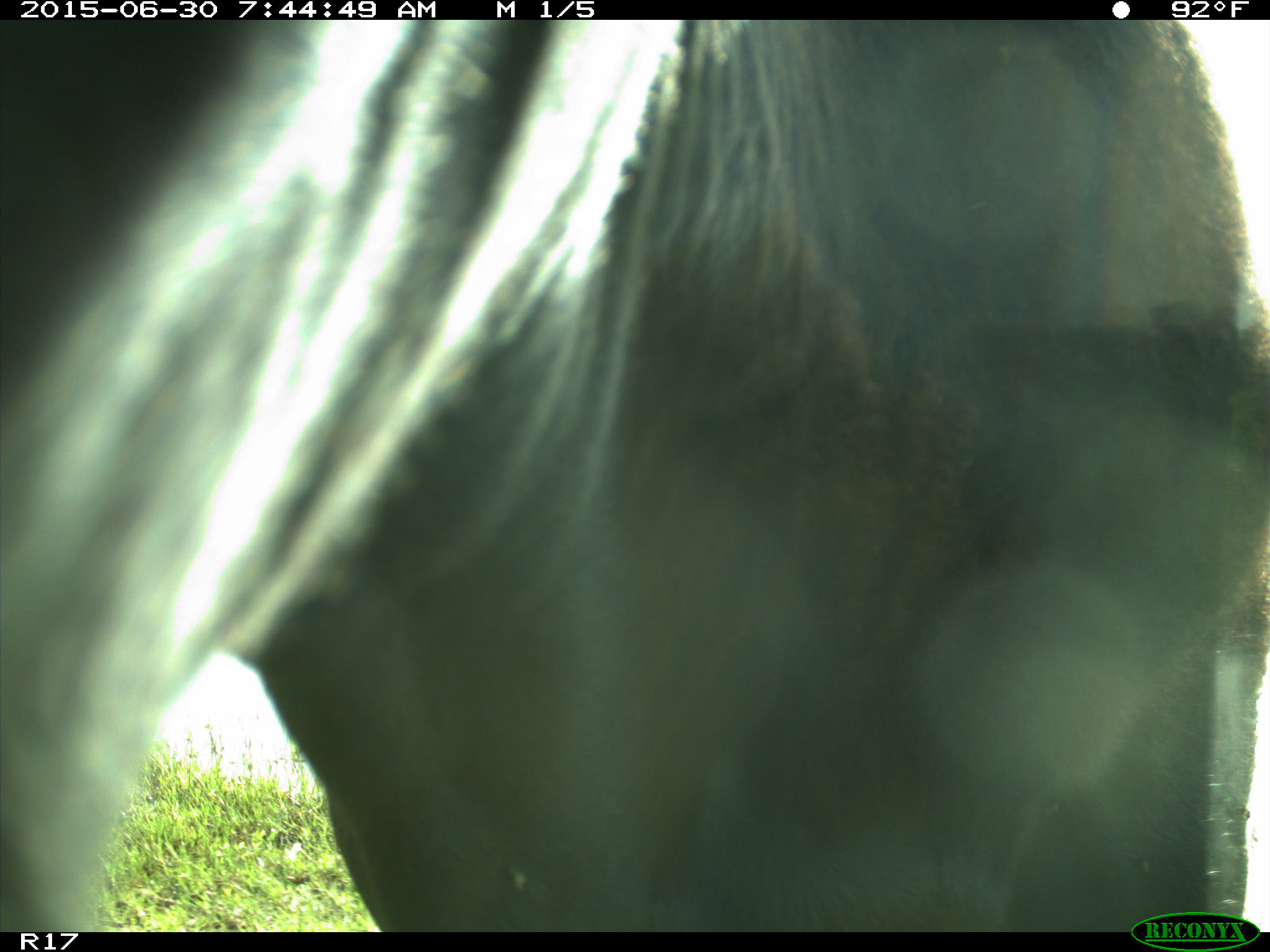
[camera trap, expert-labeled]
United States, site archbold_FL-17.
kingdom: Animalia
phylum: Chordata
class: Mammalia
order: Artiodactyla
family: Bovidae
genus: Bos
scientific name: Bos taurus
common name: domestic cow